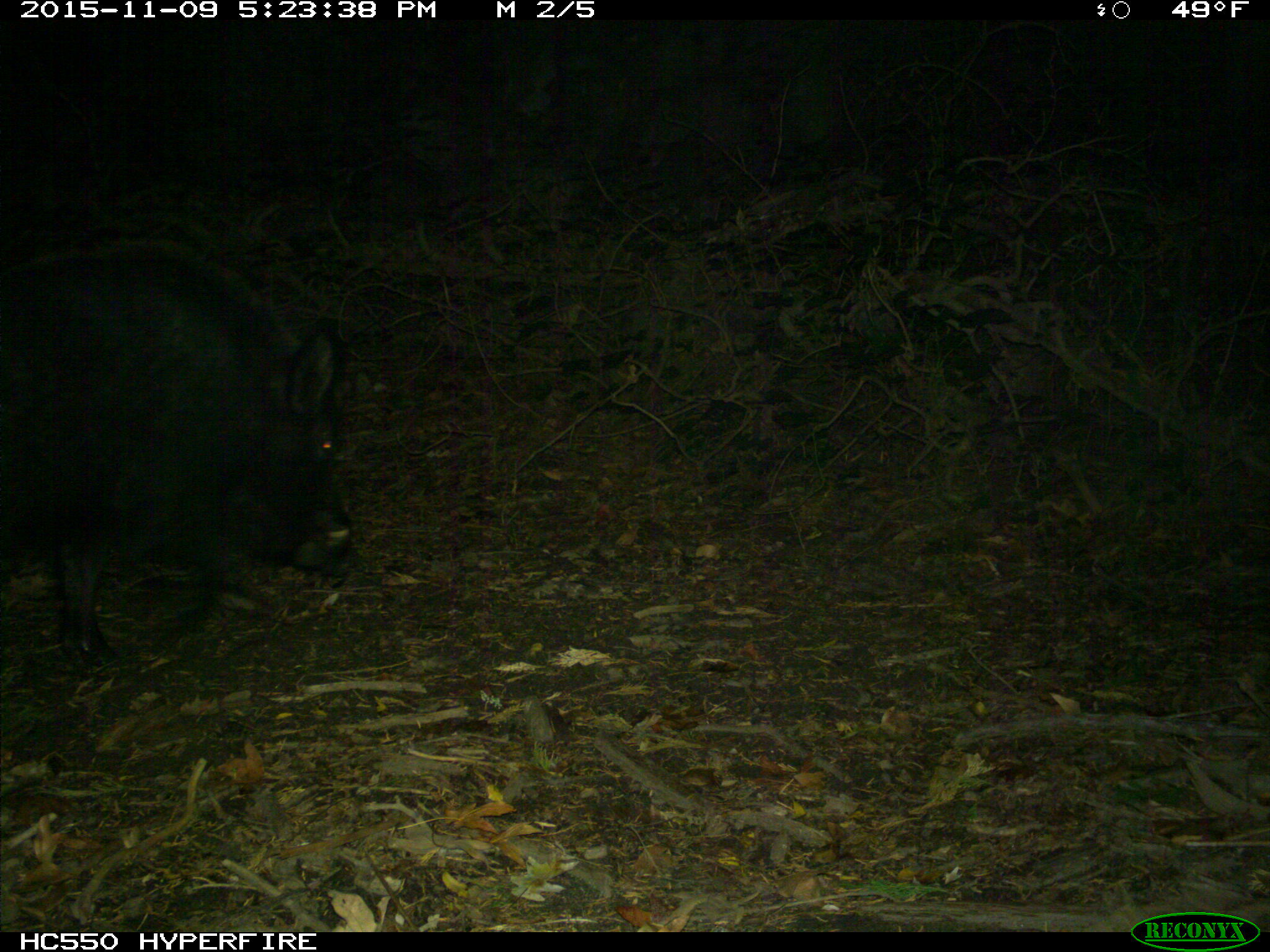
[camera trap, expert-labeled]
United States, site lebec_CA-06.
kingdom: Animalia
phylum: Chordata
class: Mammalia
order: Artiodactyla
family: Suidae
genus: Sus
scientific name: Sus scrofa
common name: wild boar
Sus scrofa (wild boar).